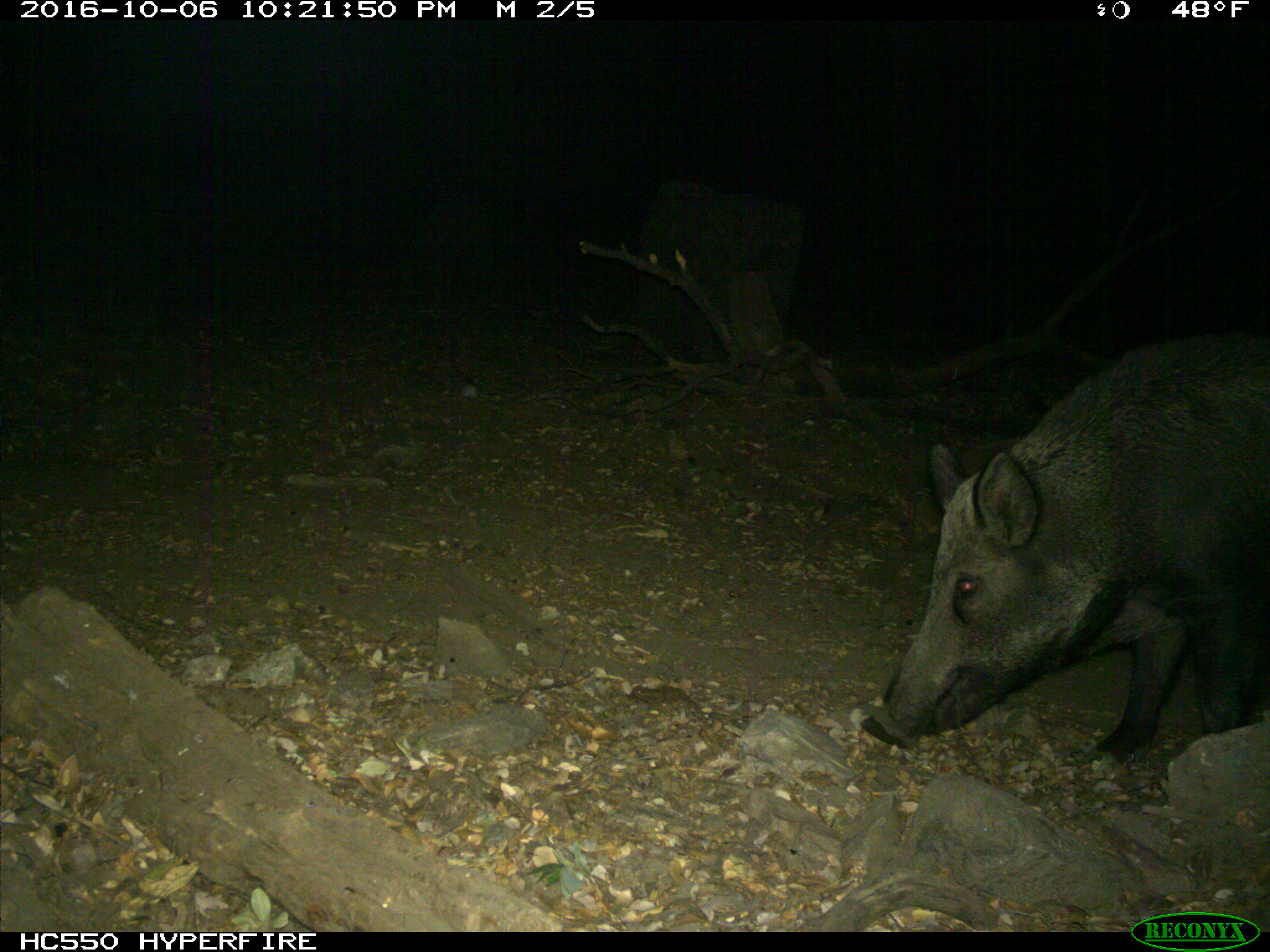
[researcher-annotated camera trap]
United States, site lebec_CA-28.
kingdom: Animalia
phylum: Chordata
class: Mammalia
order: Artiodactyla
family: Suidae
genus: Sus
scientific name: Sus scrofa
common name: wild boar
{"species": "Sus scrofa (wild boar)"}